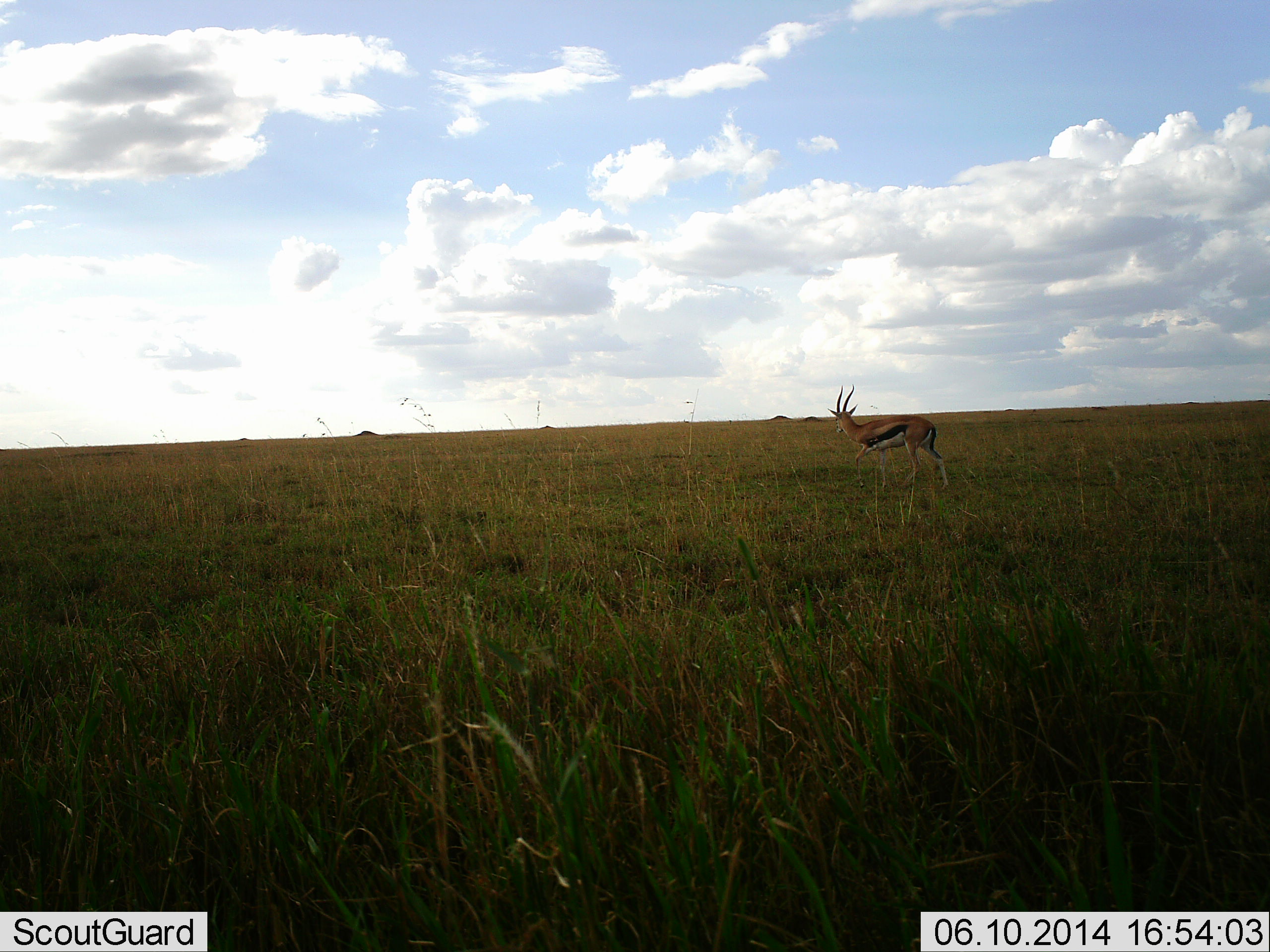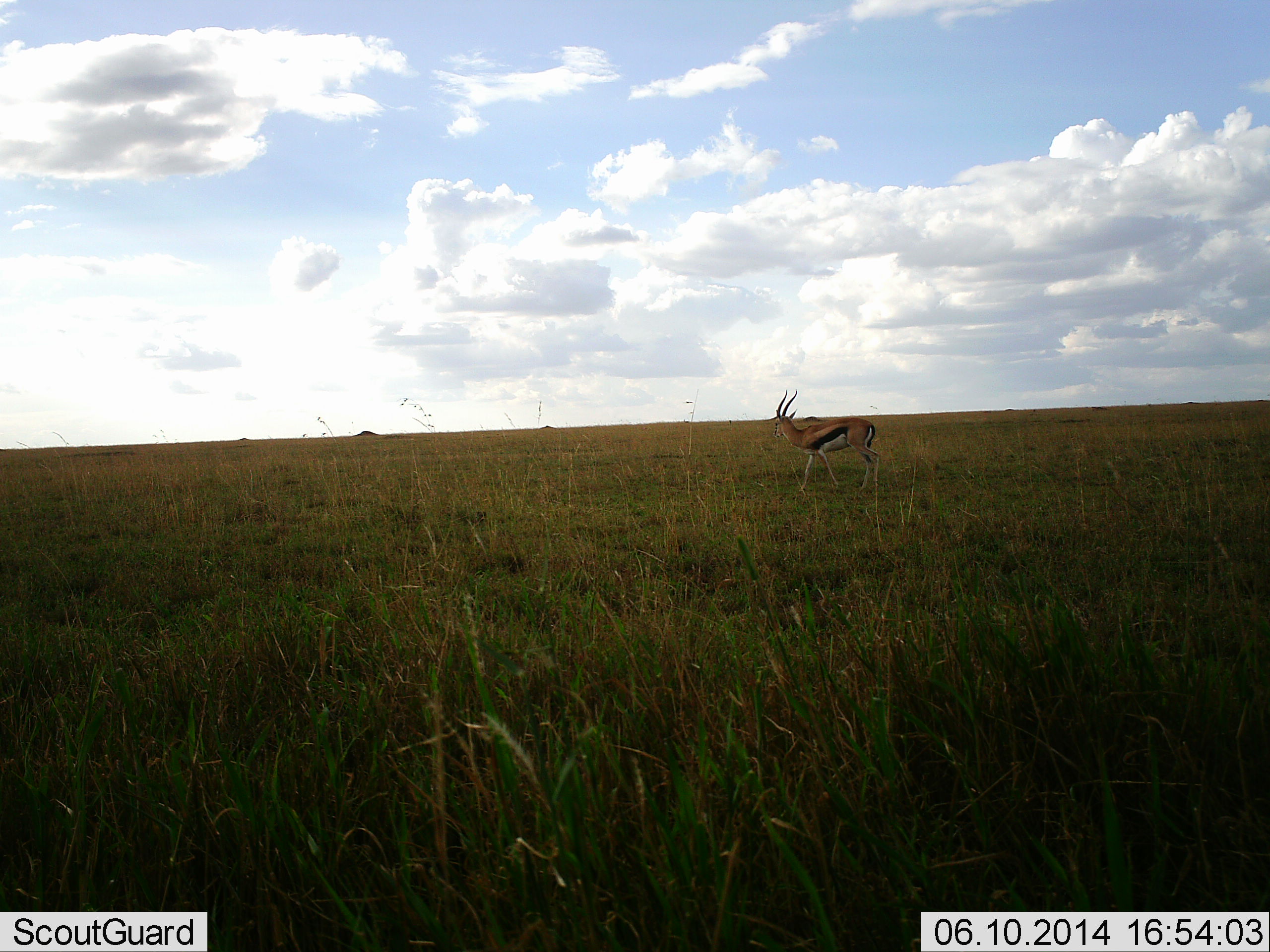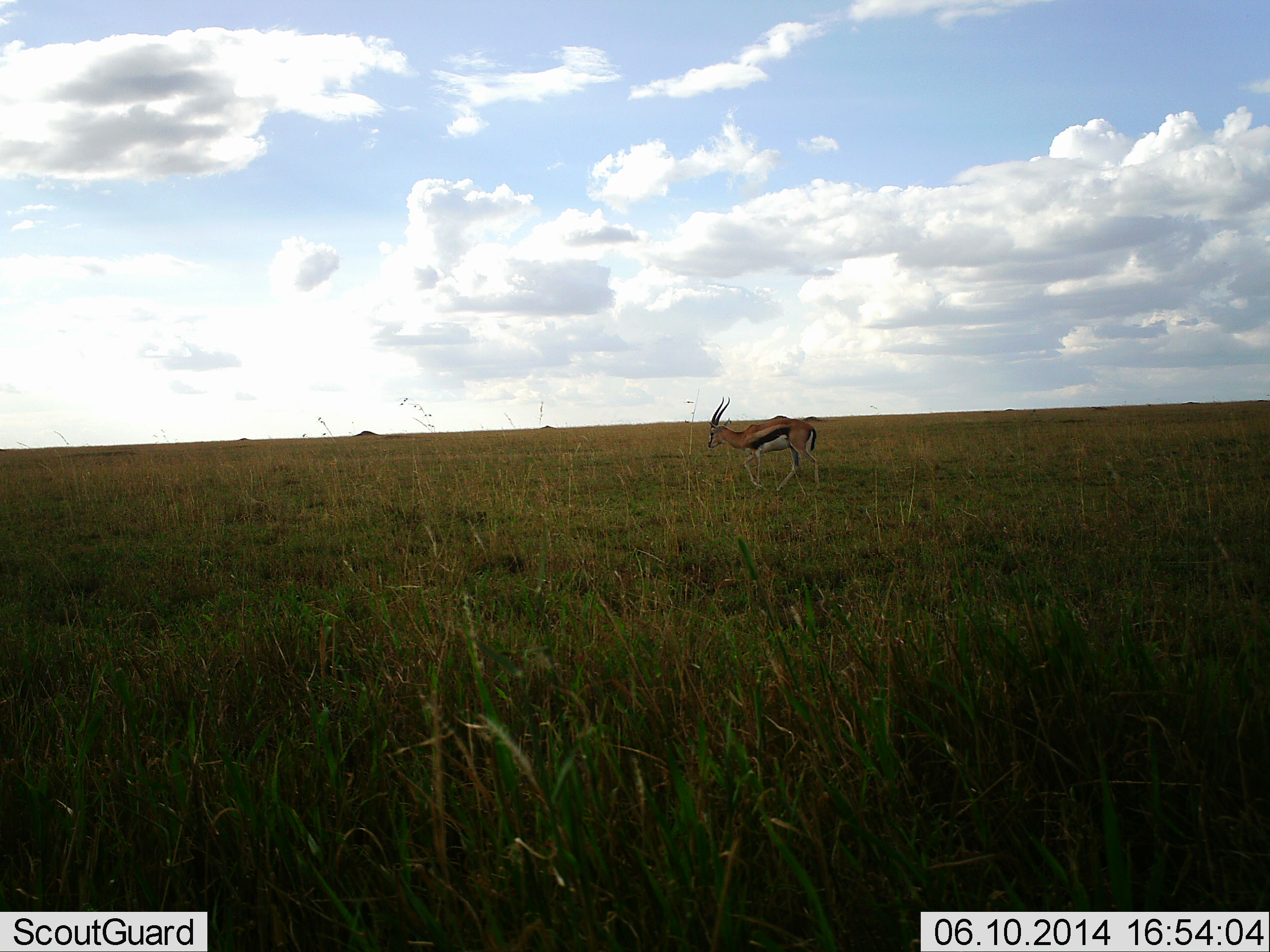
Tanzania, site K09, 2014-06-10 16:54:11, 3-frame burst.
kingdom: Animalia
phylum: Chordata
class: Mammalia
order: Artiodactyla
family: Bovidae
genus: Eudorcas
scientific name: Eudorcas thomsonii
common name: thomson's gazelle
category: gazellethomsons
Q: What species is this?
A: Gazellethomsons (thomson's gazelle) (Eudorcas thomsonii).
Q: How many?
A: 1.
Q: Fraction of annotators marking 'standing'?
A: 10%.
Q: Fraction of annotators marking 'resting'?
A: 0%.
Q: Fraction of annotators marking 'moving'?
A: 90%.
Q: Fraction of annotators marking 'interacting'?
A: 0%.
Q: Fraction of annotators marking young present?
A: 0%.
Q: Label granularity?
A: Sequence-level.